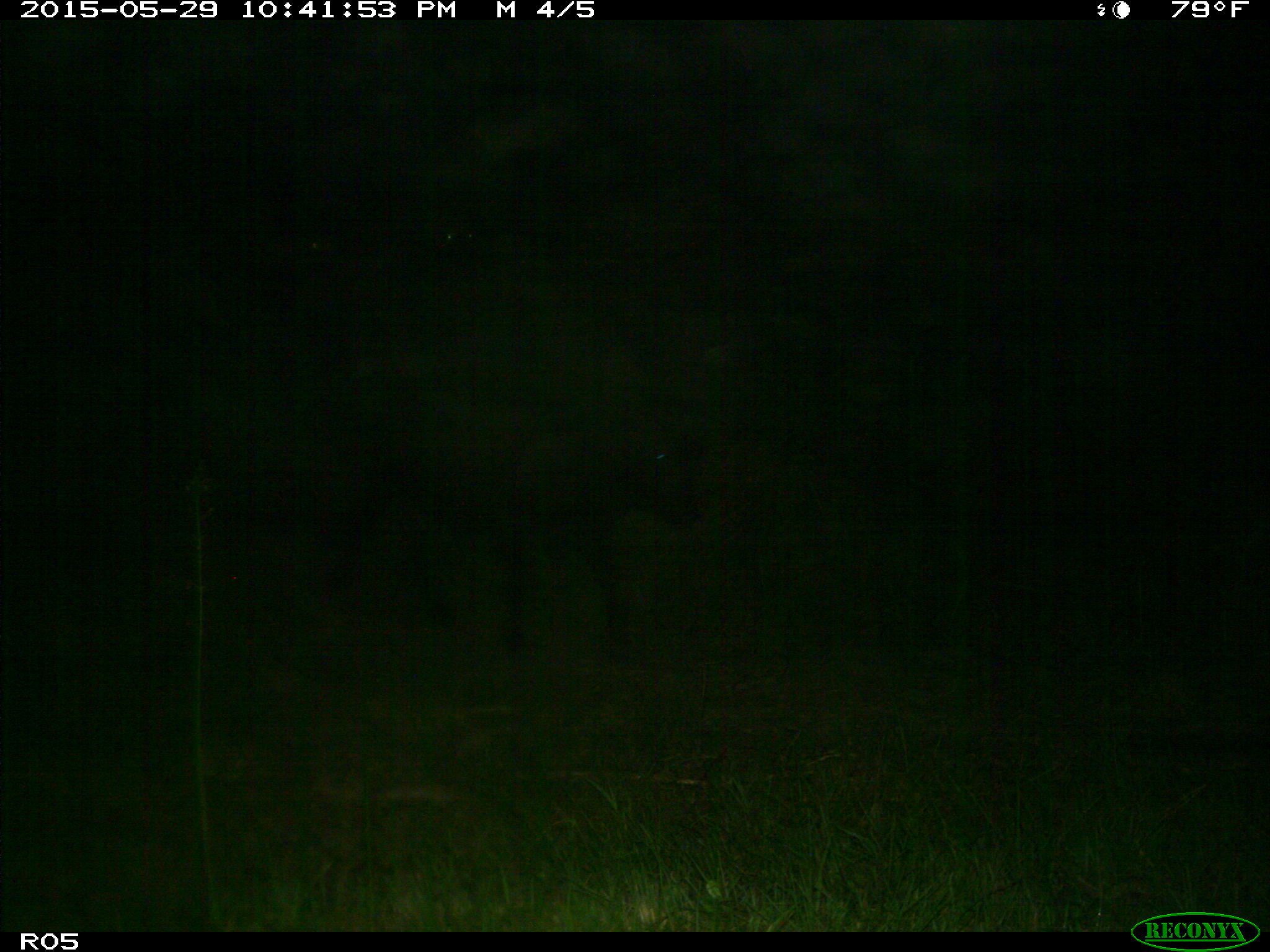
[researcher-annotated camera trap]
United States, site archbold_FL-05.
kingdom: Animalia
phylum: Chordata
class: Mammalia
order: Artiodactyla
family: Bovidae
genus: Bos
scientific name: Bos taurus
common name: domestic cow